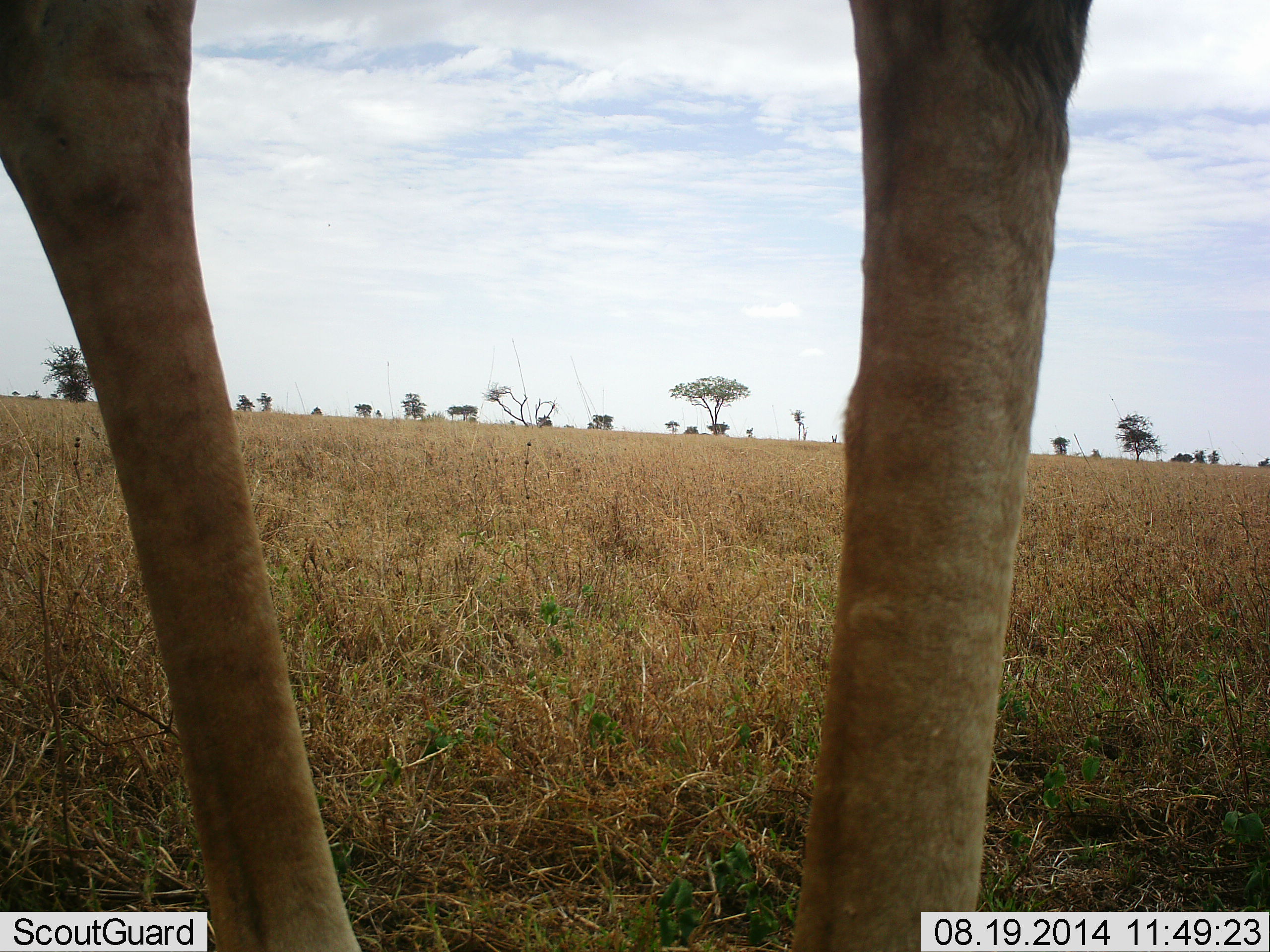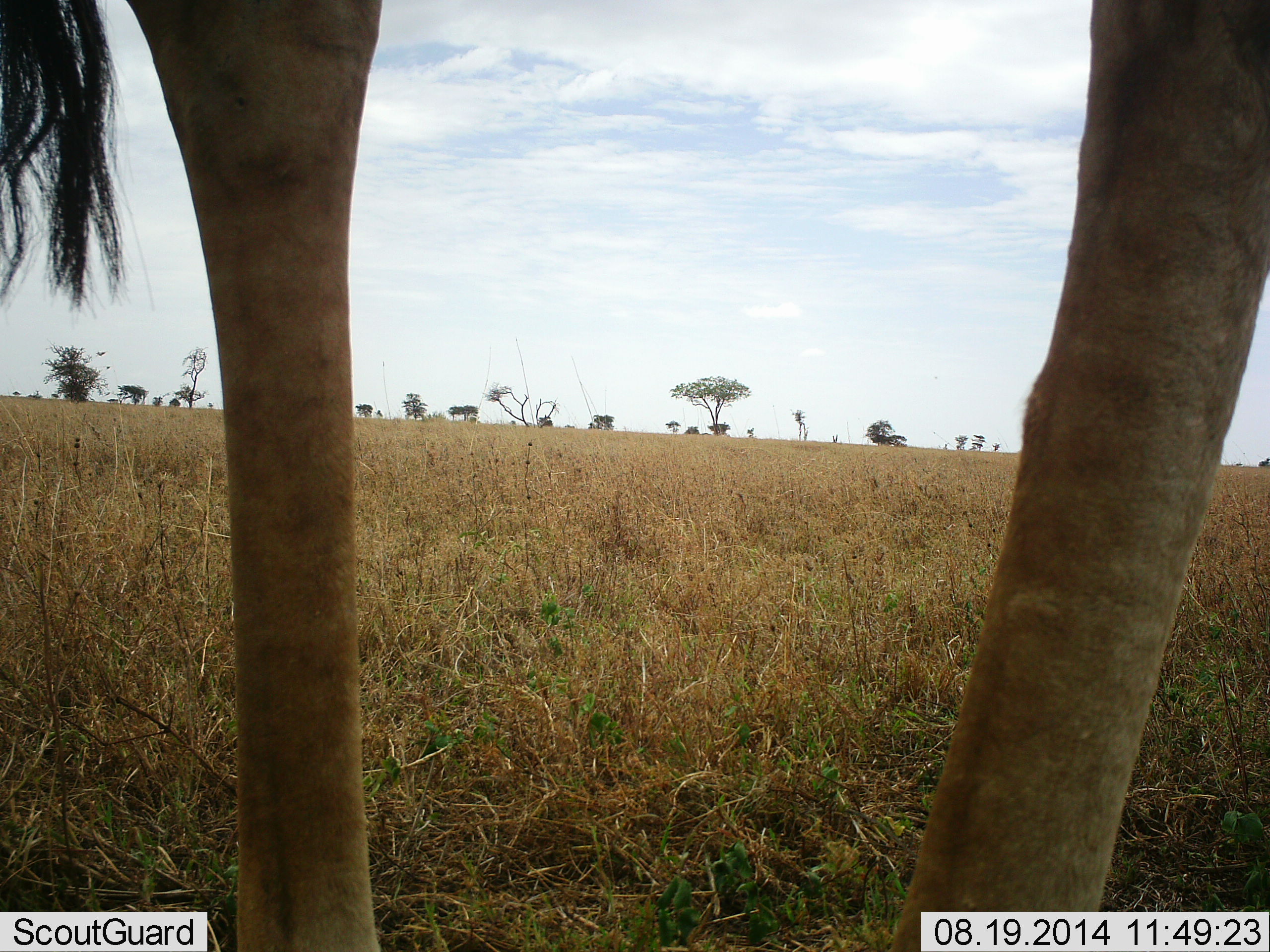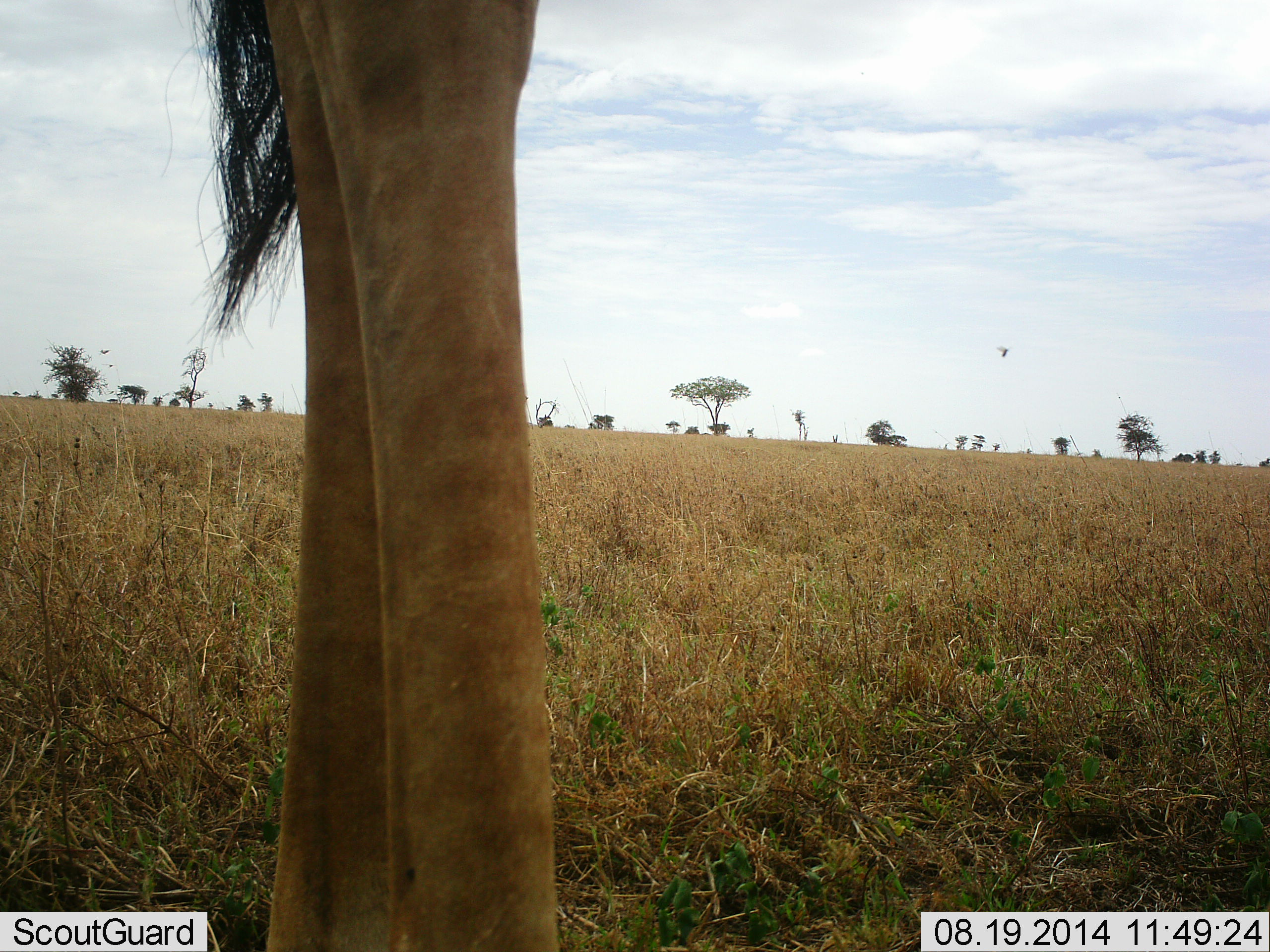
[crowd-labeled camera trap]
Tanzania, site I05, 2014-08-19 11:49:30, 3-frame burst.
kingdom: Animalia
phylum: Chordata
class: Mammalia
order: Artiodactyla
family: Giraffidae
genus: Giraffa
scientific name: Giraffa camelopardalis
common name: giraffe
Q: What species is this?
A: Giraffe (Giraffa camelopardalis).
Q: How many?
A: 1.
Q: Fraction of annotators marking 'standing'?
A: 64%.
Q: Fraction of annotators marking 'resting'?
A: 0%.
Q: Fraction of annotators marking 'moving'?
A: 55%.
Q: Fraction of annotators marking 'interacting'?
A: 0%.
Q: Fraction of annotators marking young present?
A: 0%.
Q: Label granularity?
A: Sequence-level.